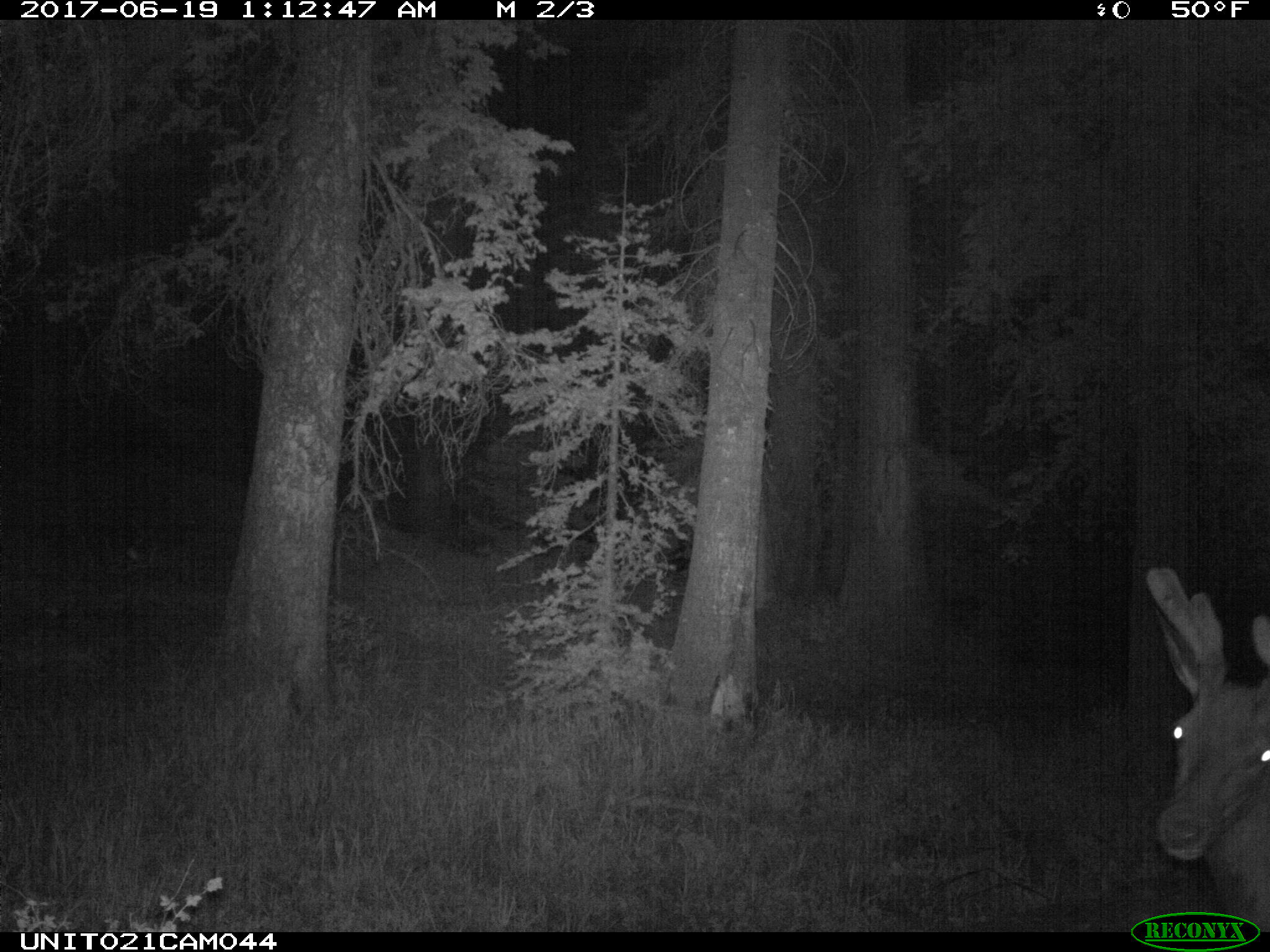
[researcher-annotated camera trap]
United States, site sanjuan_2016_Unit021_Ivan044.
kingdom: Animalia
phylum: Chordata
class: Mammalia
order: Artiodactyla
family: Cervidae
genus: Cervus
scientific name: Cervus elaphus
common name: red deer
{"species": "Cervus elaphus (red deer)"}